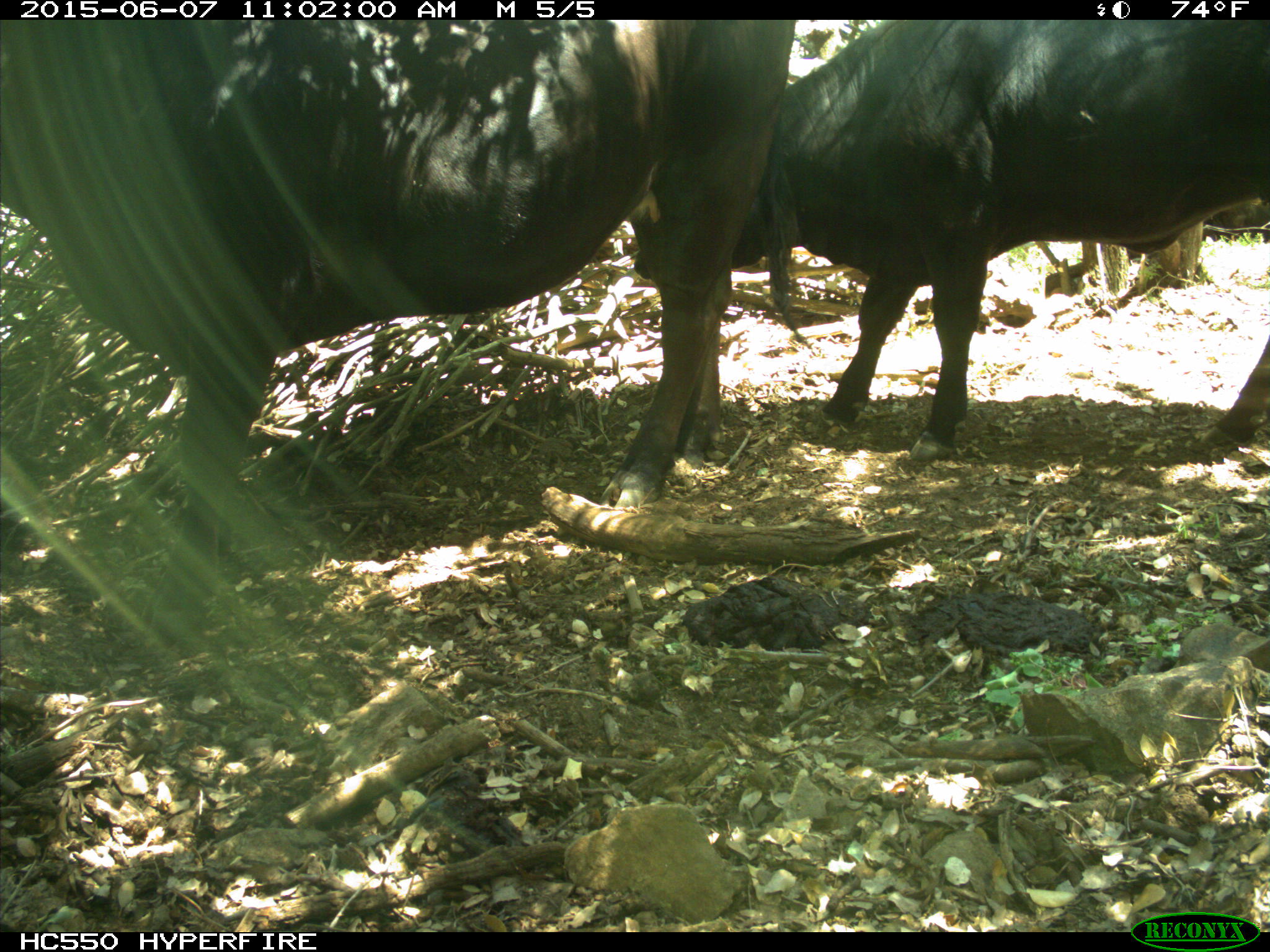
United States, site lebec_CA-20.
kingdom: Animalia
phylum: Chordata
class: Mammalia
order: Artiodactyla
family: Bovidae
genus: Bos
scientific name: Bos taurus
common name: domestic cow